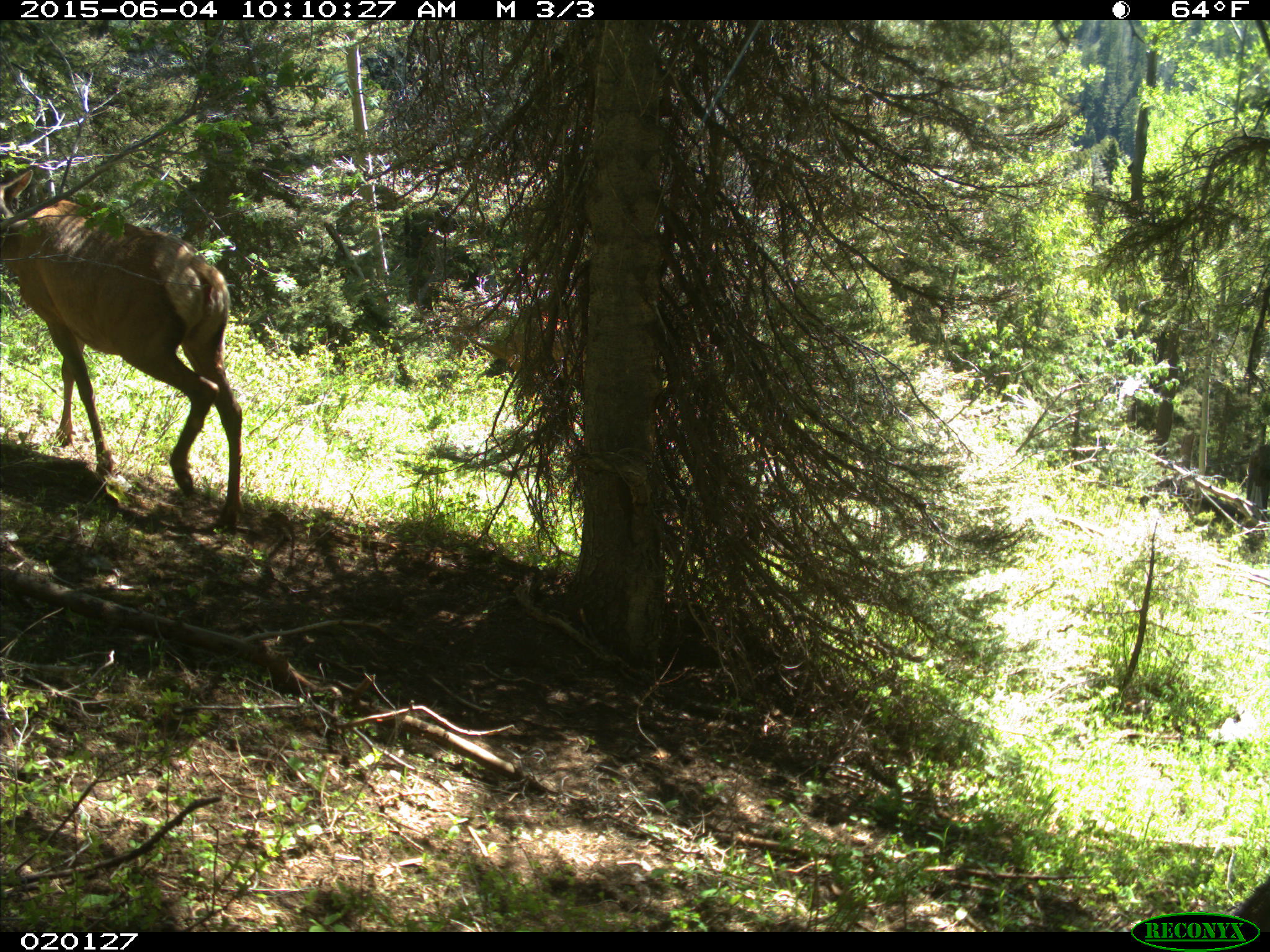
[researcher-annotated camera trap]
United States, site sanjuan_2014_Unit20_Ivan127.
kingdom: Animalia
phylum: Chordata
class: Mammalia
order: Artiodactyla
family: Cervidae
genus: Cervus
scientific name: Cervus elaphus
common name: red deer